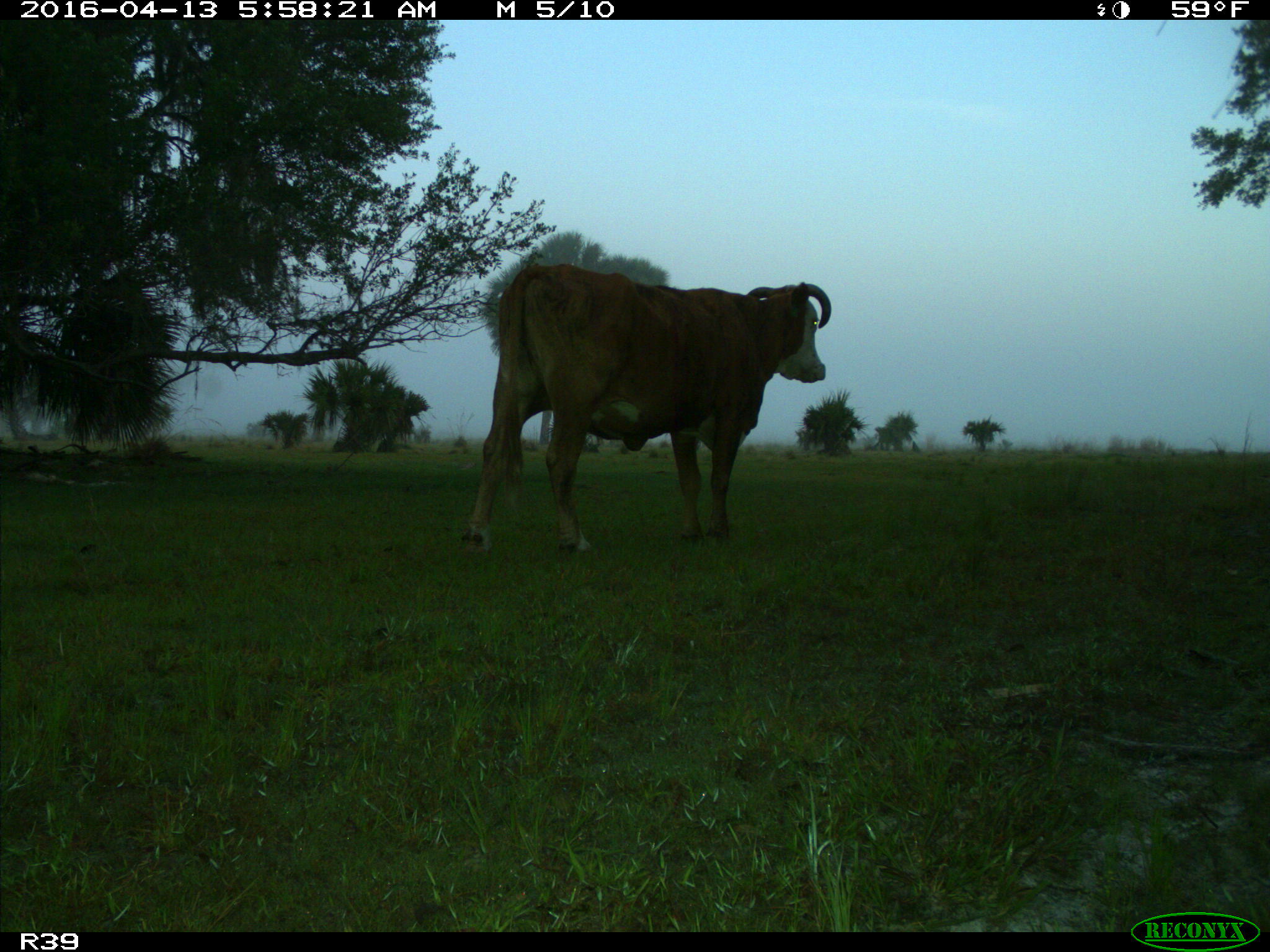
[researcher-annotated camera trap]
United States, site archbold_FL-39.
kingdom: Animalia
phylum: Chordata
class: Mammalia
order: Artiodactyla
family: Bovidae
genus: Bos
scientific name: Bos taurus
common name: domestic cow